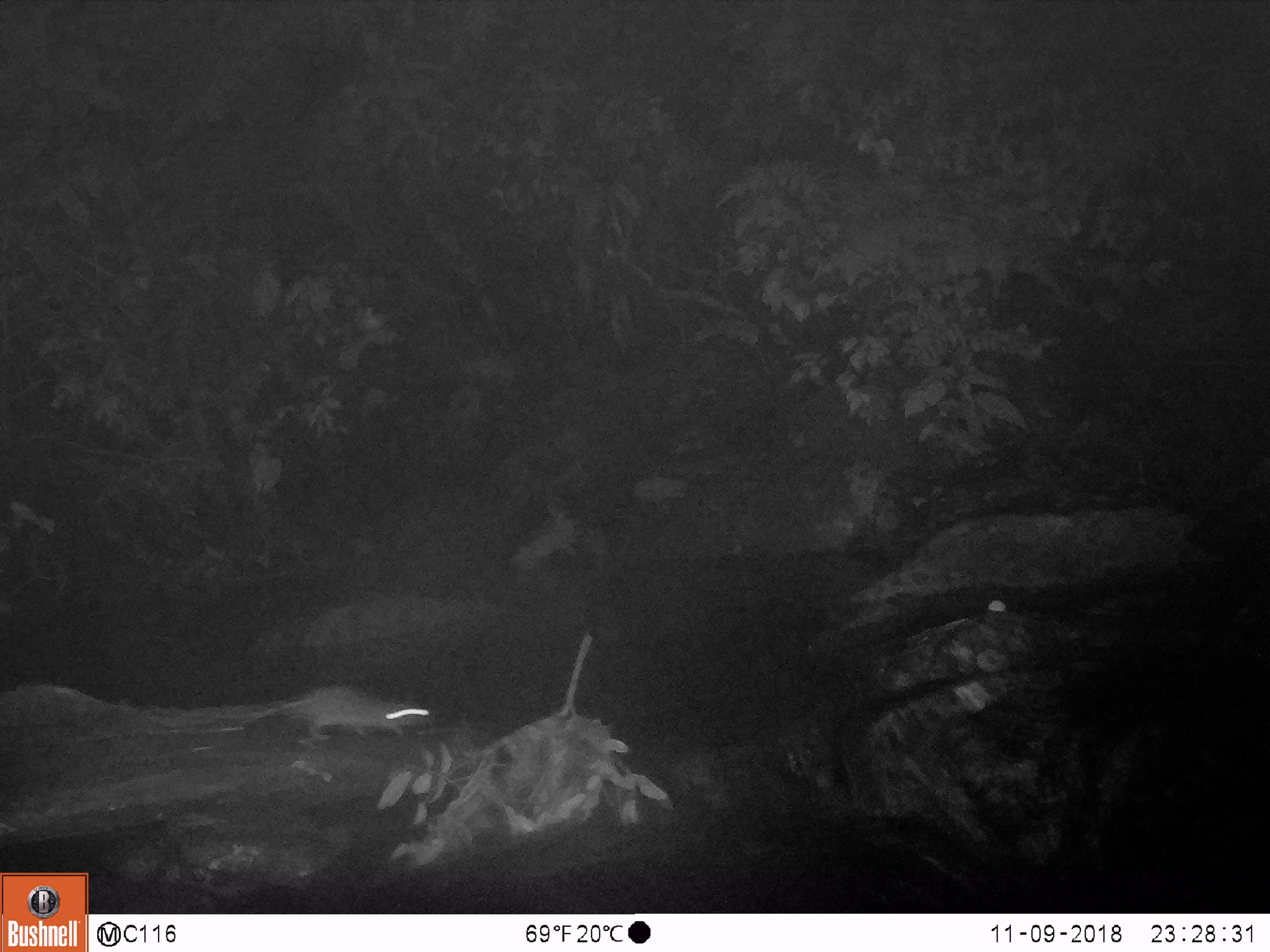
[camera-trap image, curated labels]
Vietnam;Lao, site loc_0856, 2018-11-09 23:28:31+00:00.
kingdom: Animalia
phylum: Chordata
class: Mammalia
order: Rodentia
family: Muridae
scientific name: Muridae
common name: old-world mice and rats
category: unidentified murid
Unidentified murid (old-world mice and rats) (Muridae). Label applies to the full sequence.